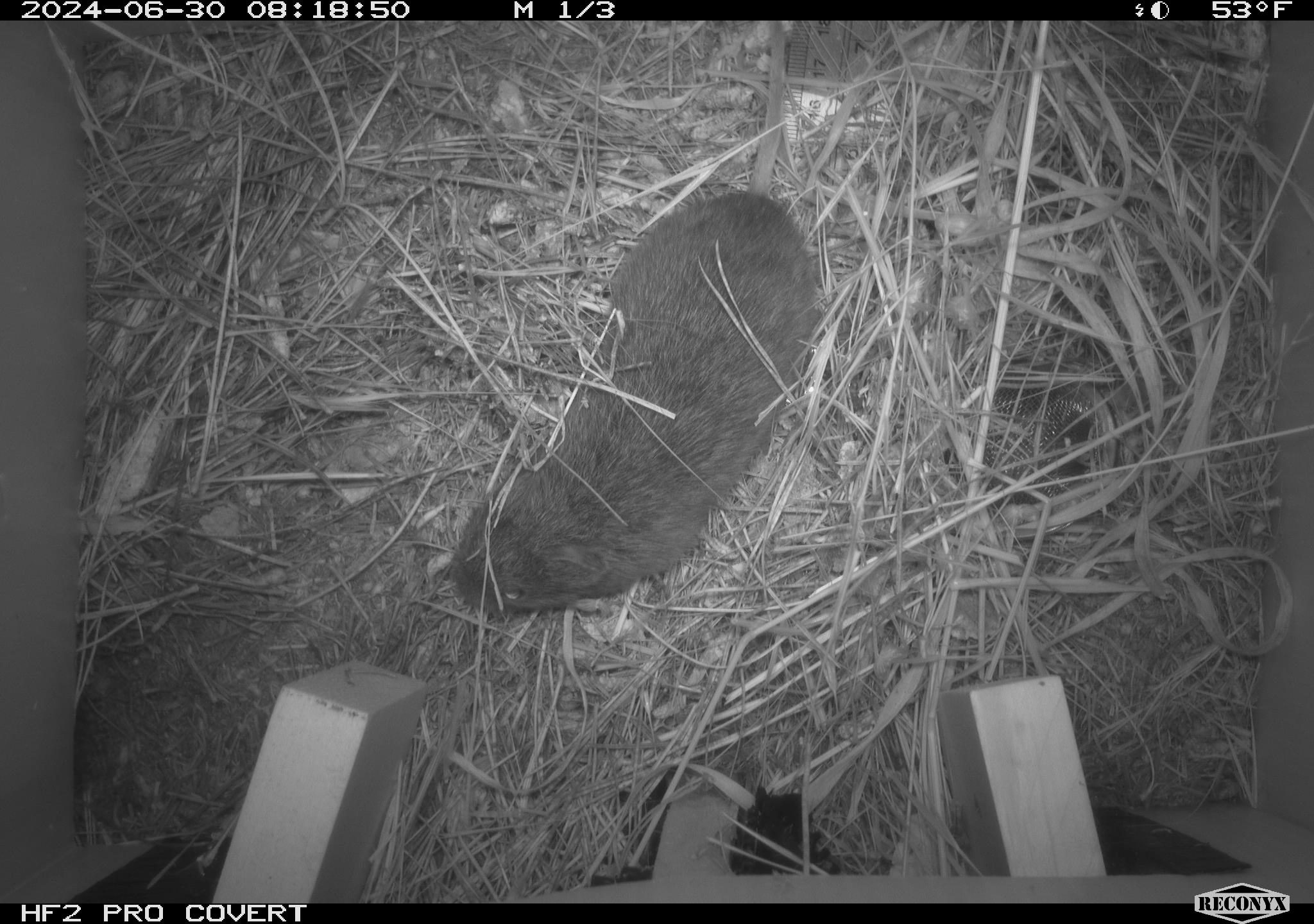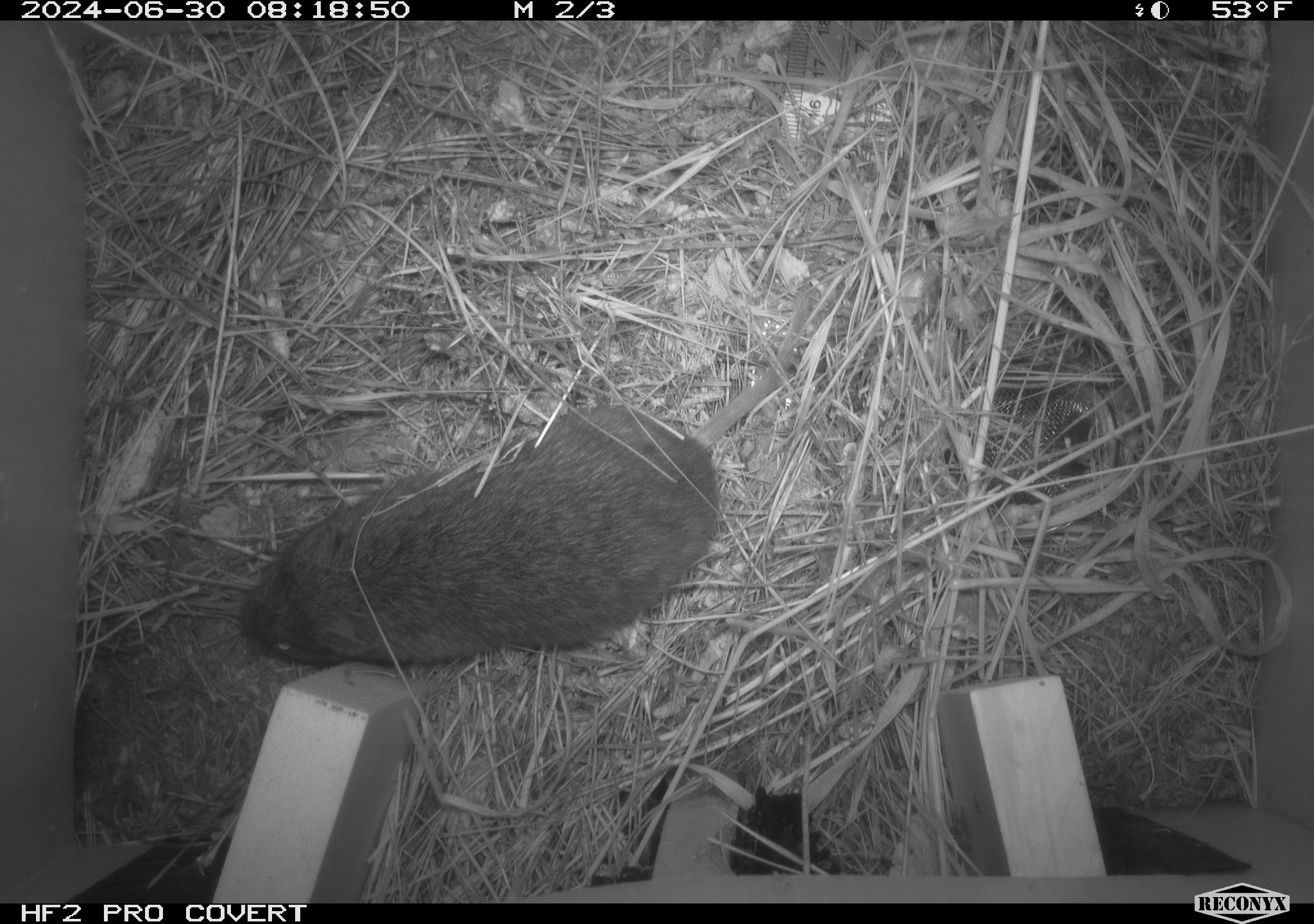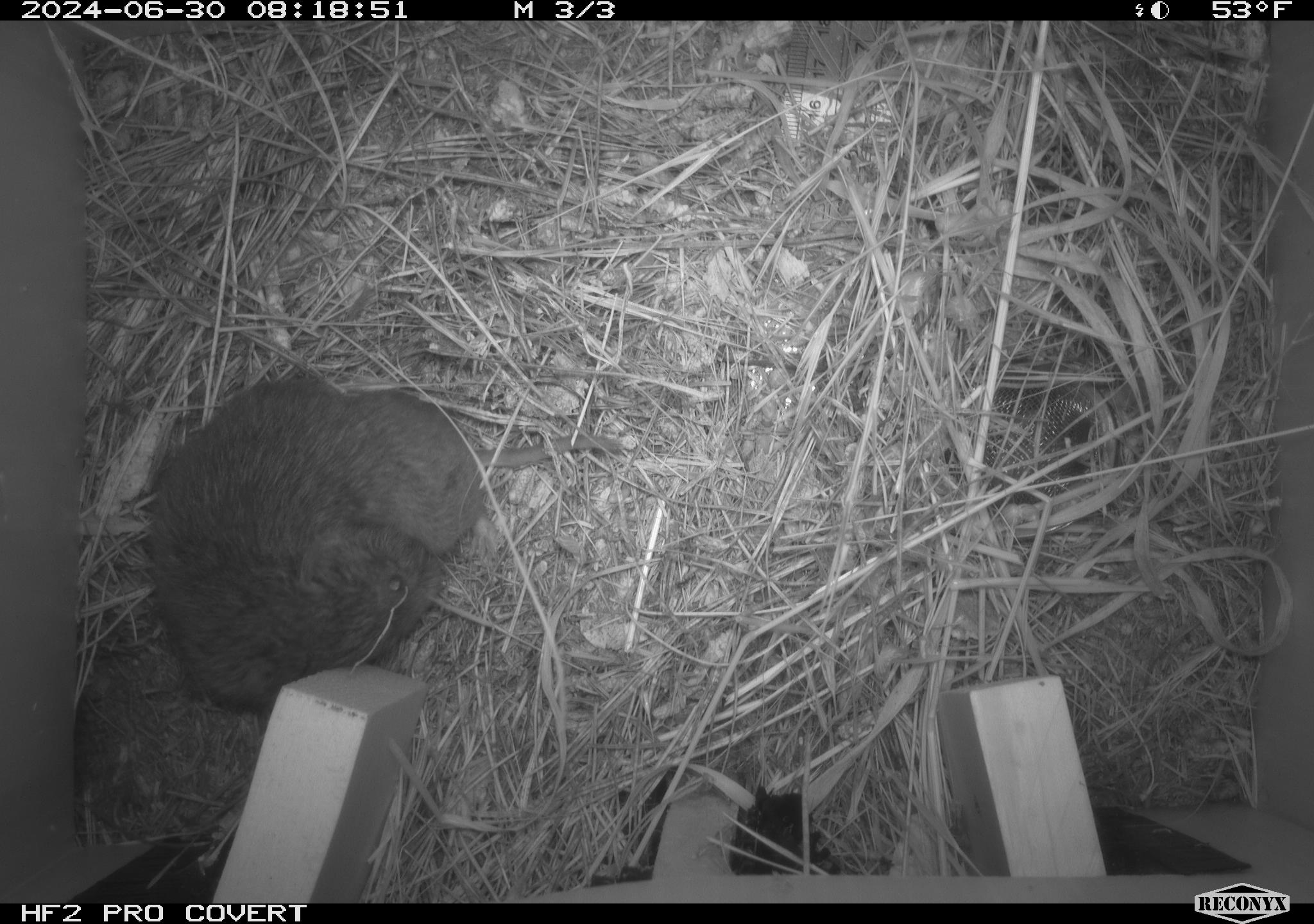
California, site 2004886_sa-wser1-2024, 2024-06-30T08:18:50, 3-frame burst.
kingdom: Animalia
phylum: Chordata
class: Mammalia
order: Rodentia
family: Cricetidae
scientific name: Arvicolinae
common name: voles, lemmings, and muskrats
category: arvicolinae subfamily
Arvicolinae subfamily (voles, lemmings, and muskrats) (Arvicolinae).